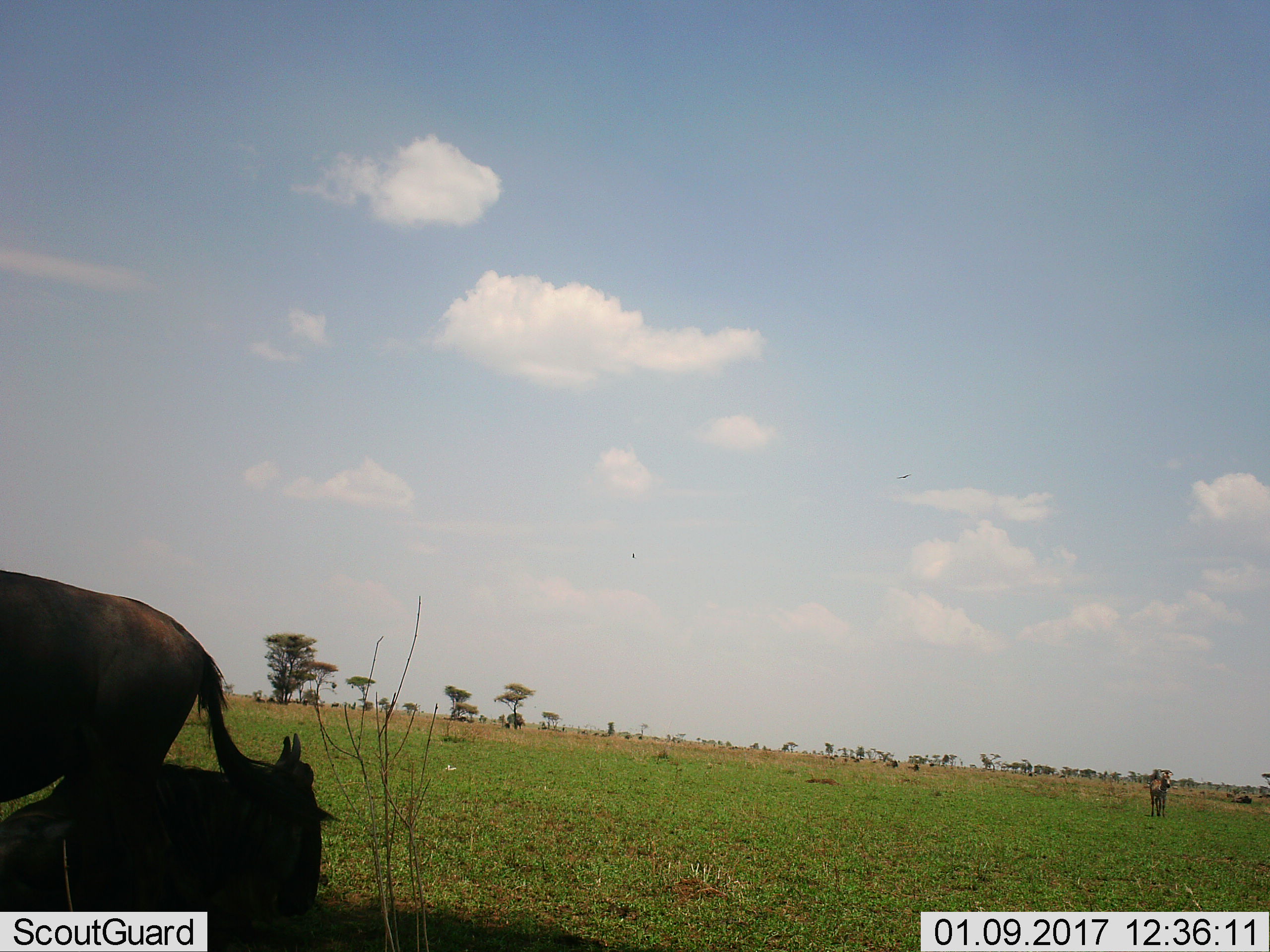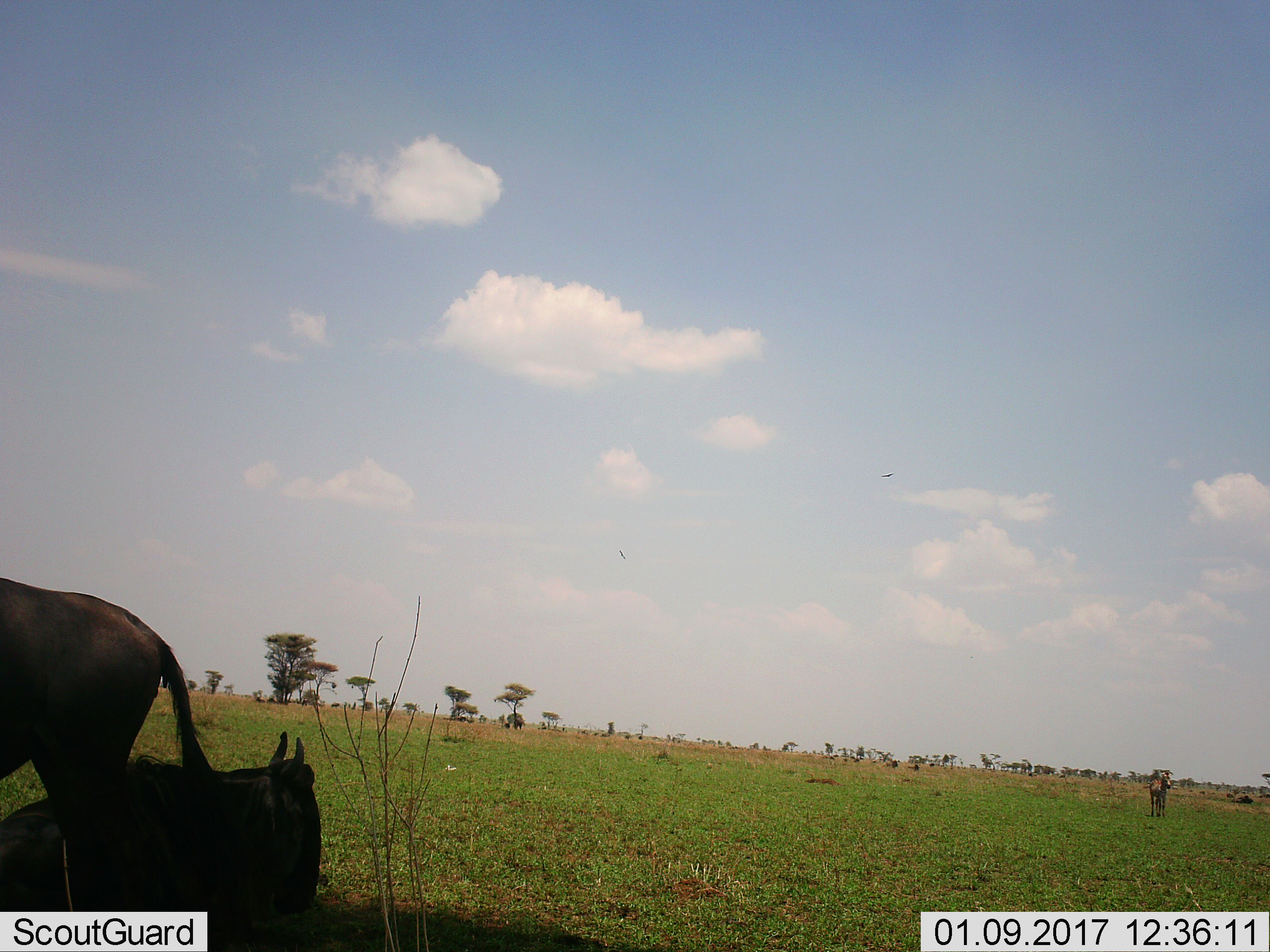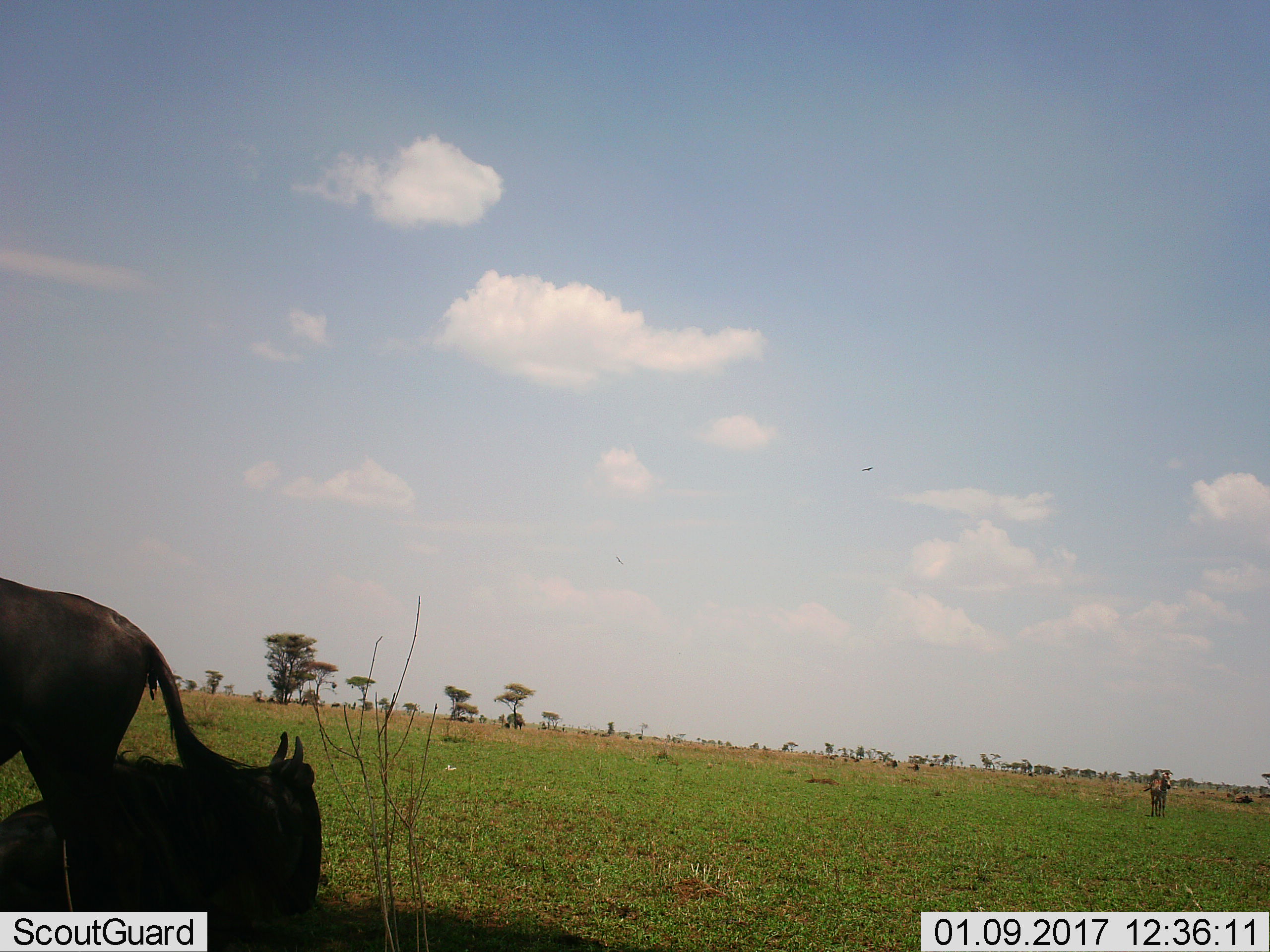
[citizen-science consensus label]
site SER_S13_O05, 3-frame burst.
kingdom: Animalia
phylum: Chordata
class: Mammalia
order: Artiodactyla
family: Bovidae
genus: Connochaetes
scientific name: Connochaetes taurinus taurinus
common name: blue wildebeest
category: wildebeestblue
Wildebeestblue (blue wildebeest) (Connochaetes taurinus taurinus), count 2. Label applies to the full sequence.